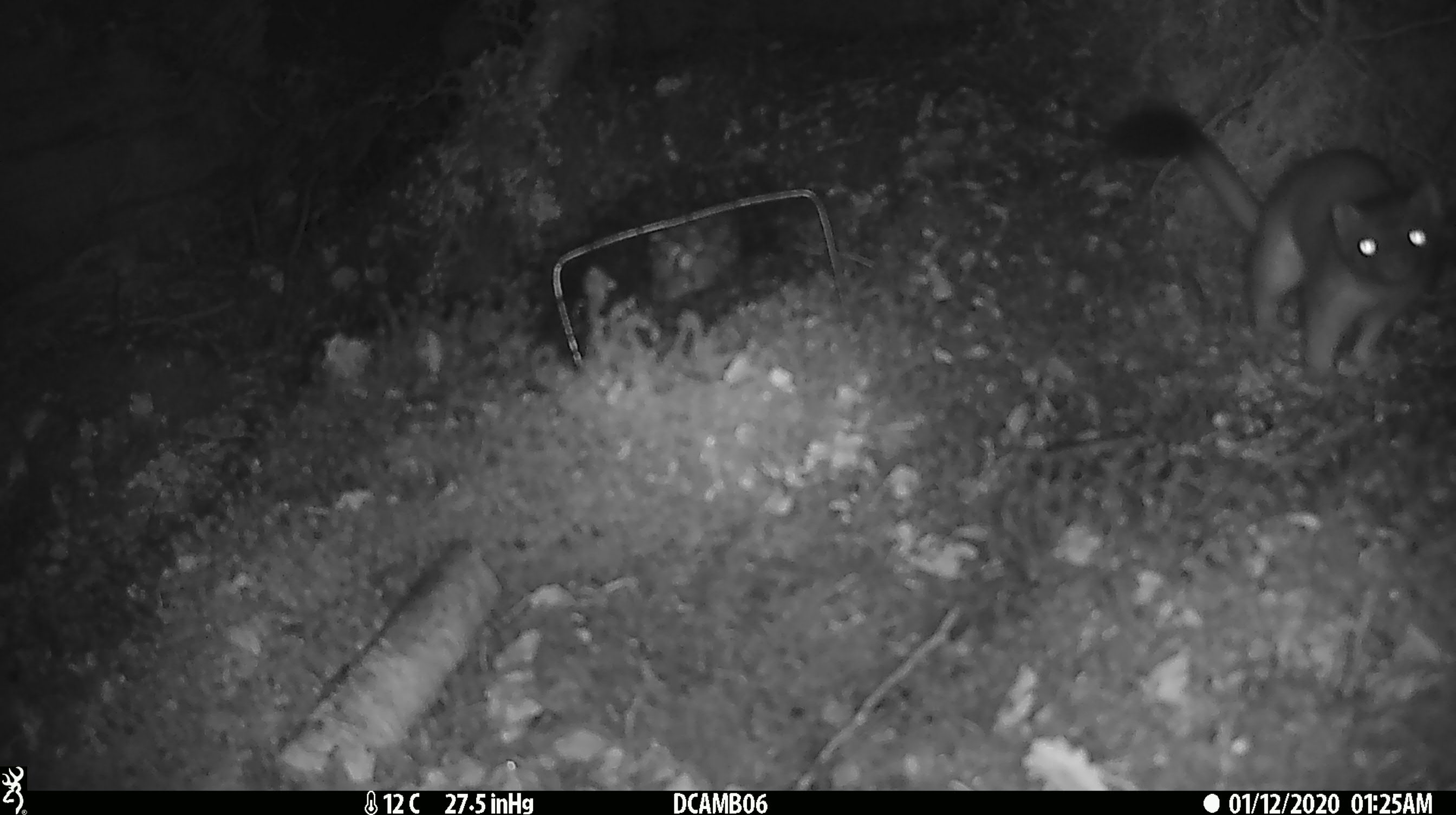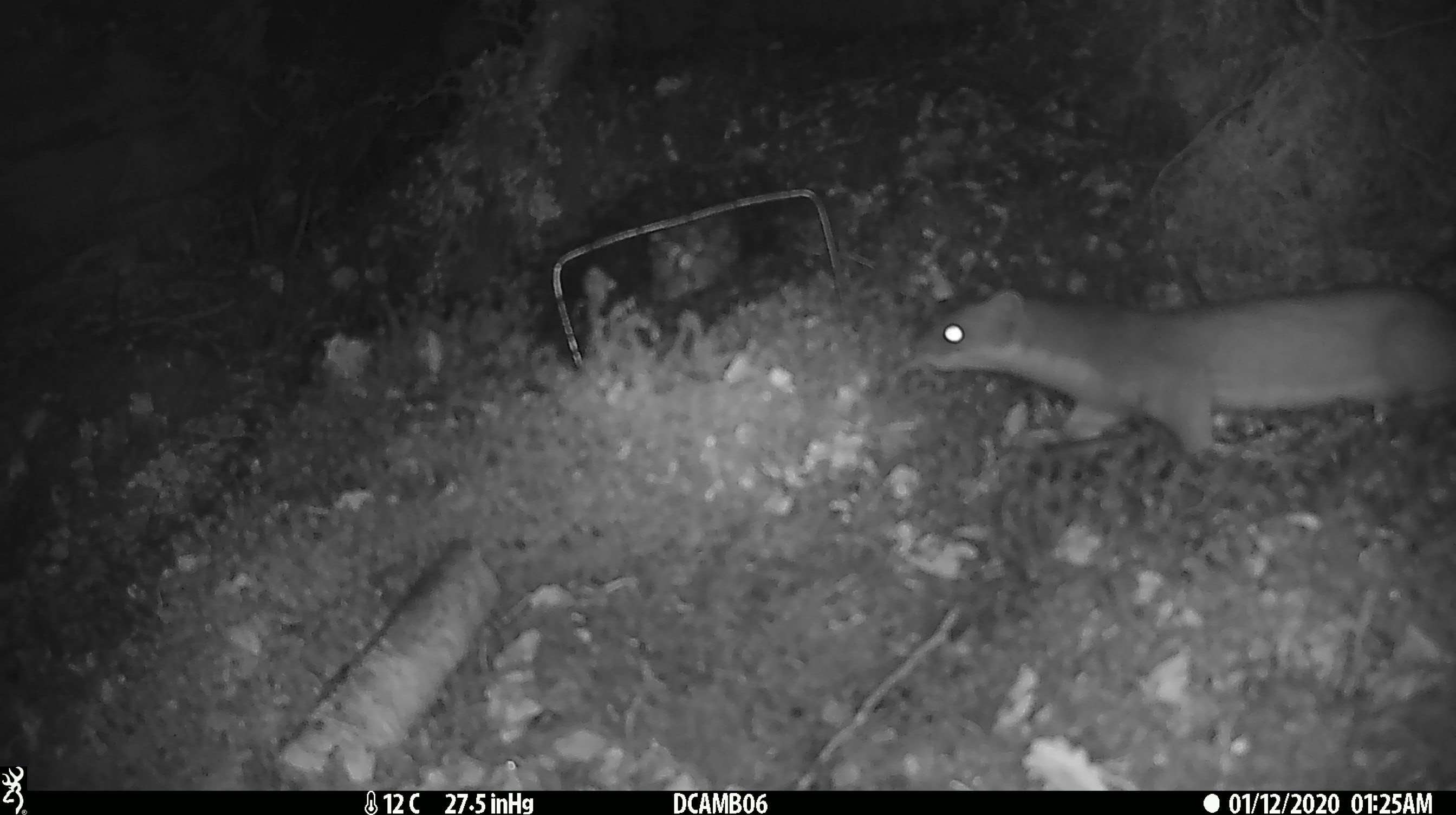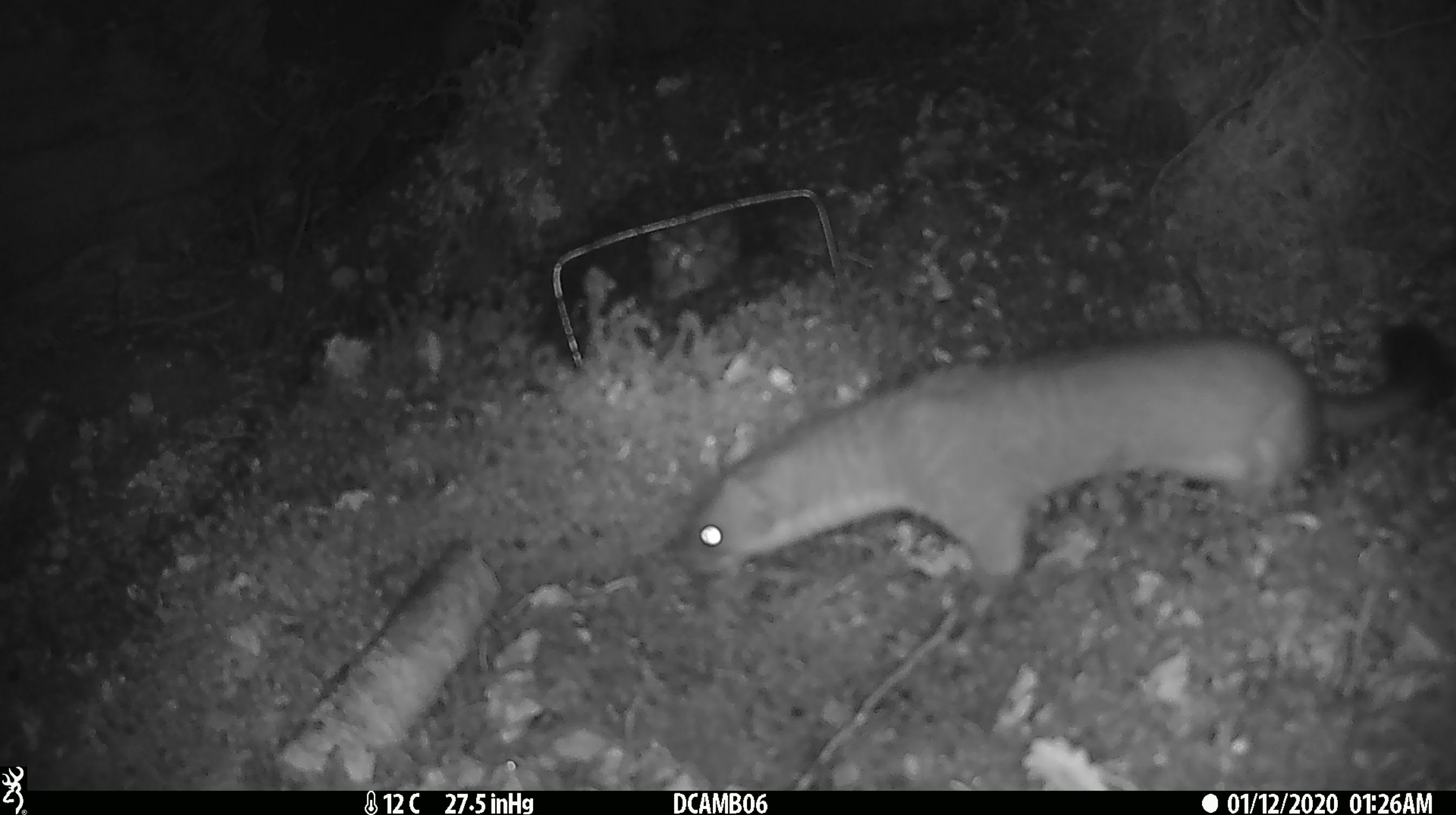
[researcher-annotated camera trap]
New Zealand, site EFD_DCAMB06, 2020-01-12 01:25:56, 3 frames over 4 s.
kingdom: Animalia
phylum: Chordata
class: Mammalia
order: Carnivora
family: Mustelidae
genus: Mustela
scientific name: Mustela erminea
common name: stoat